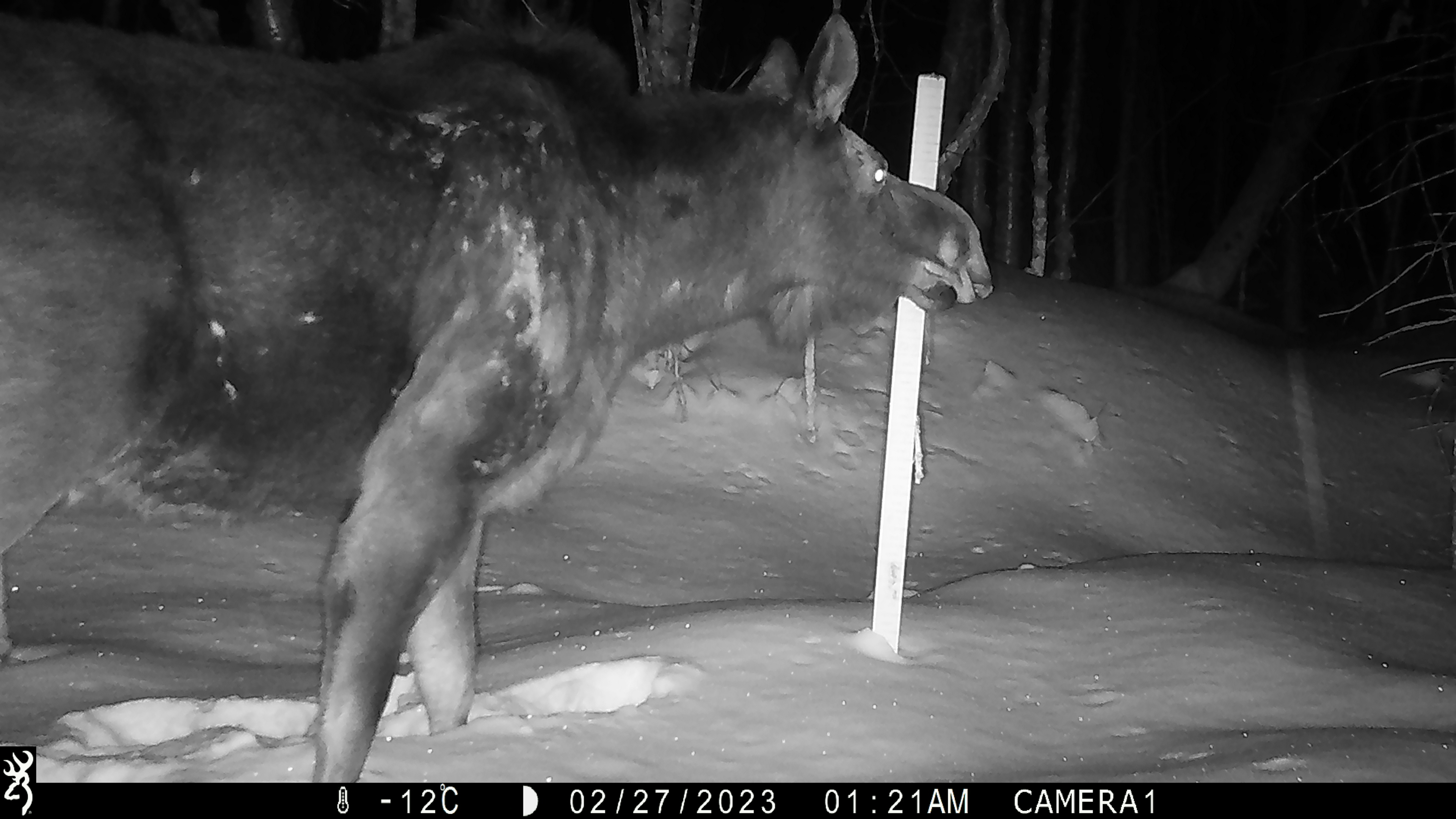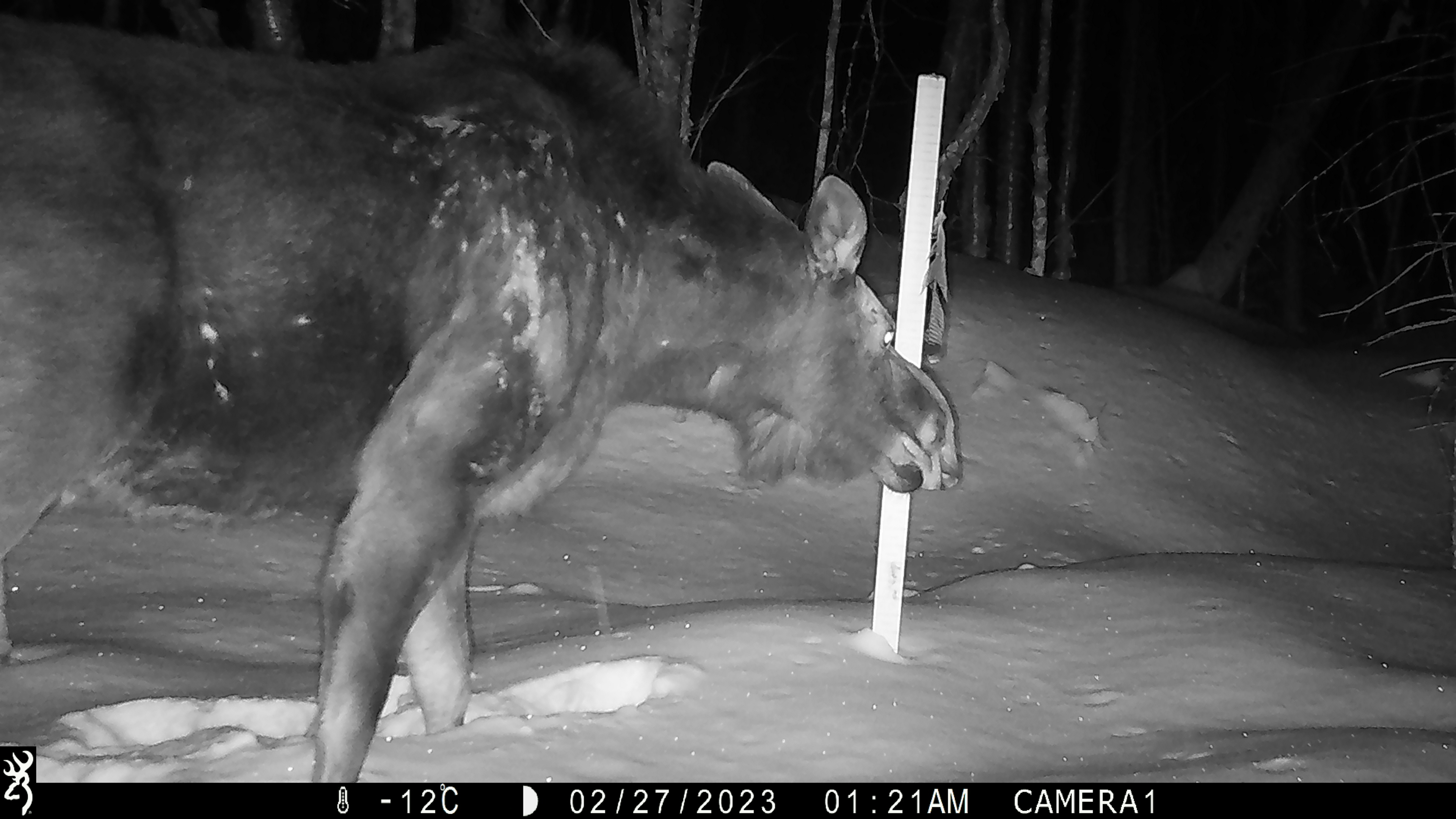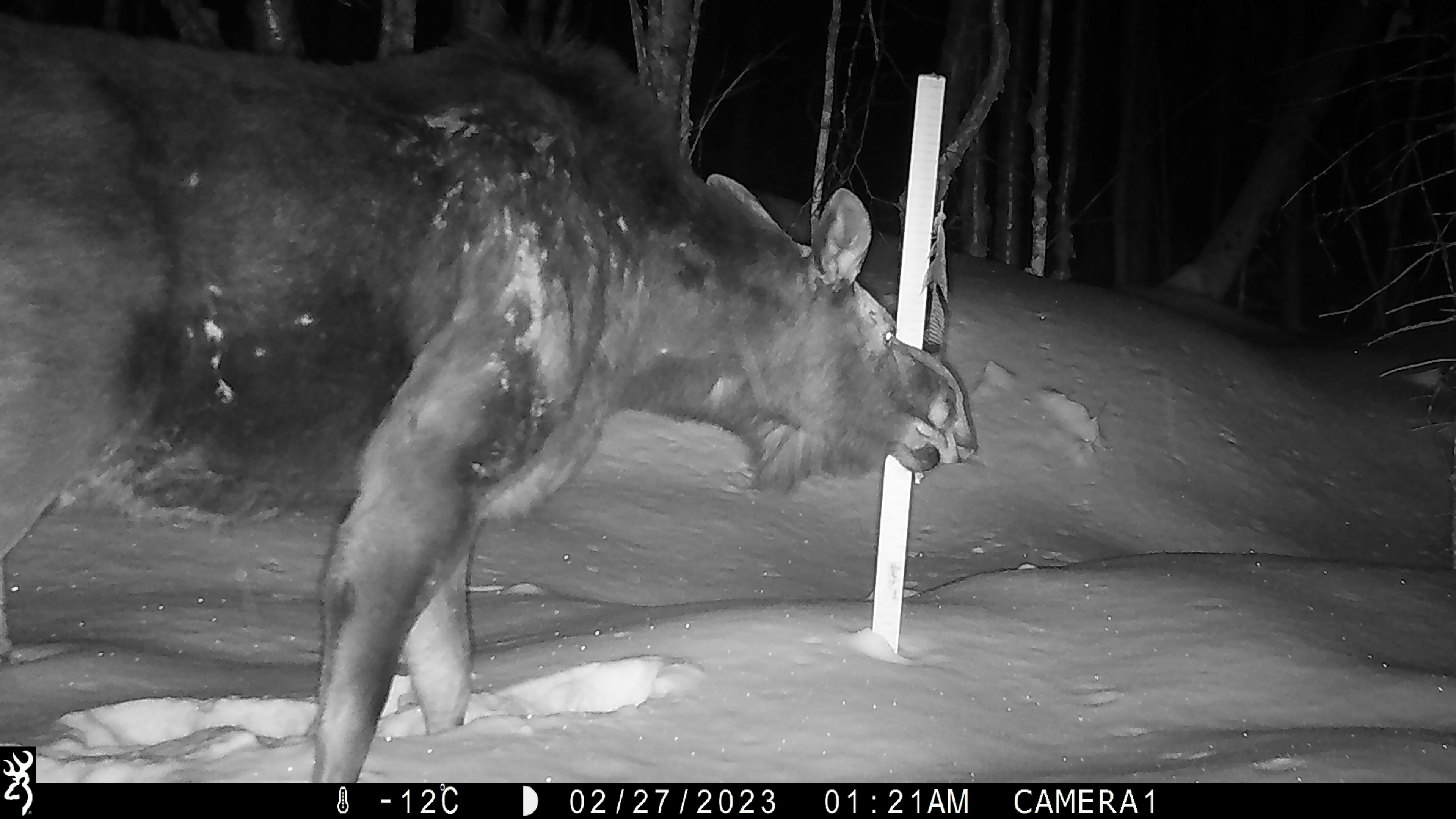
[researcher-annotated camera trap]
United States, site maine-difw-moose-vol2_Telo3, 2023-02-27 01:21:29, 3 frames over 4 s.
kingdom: Animalia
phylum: Chordata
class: Mammalia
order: Artiodactyla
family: Cervidae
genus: Alces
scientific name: Alces alces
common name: moose